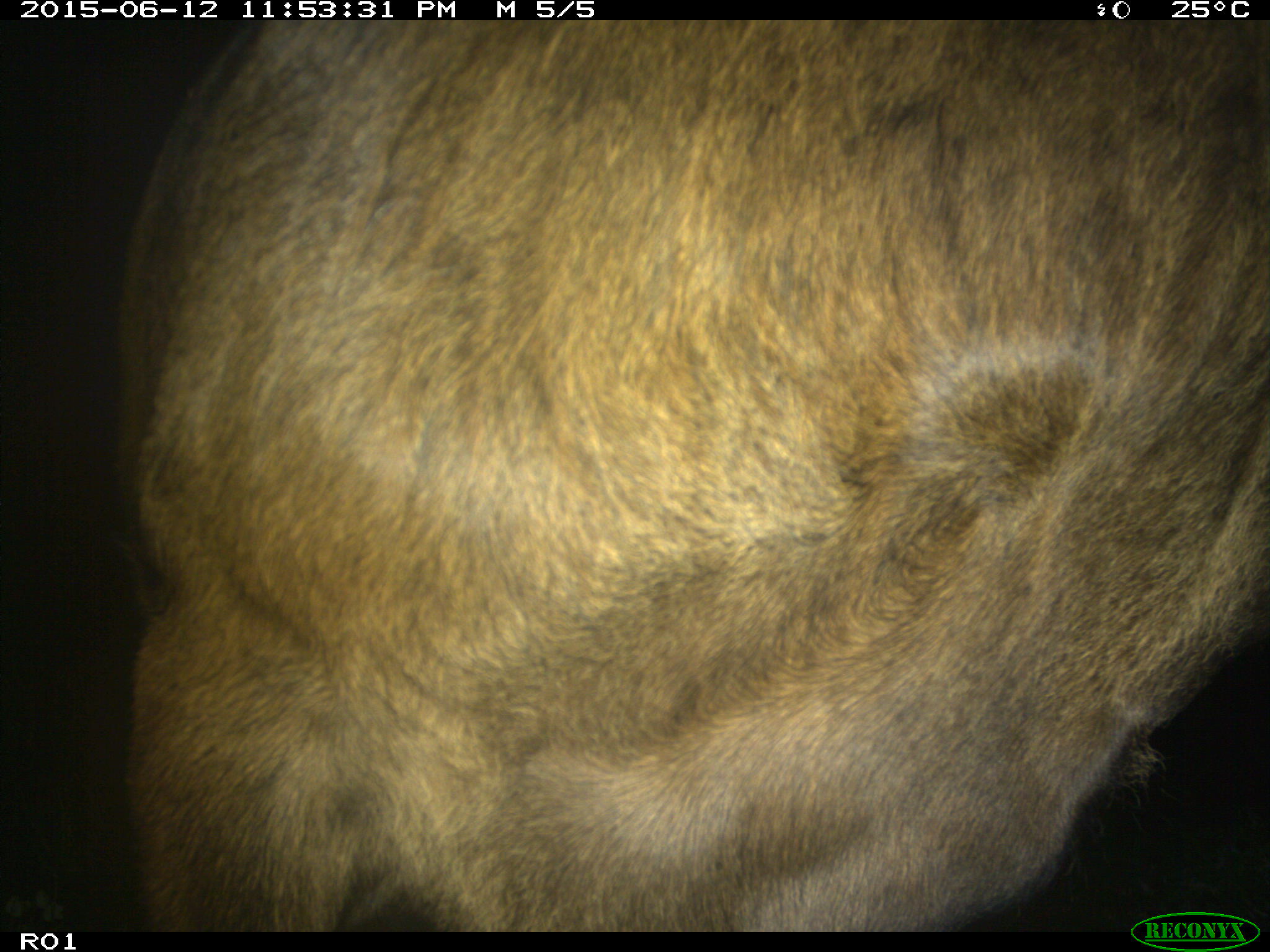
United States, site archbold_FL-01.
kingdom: Animalia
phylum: Chordata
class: Mammalia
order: Artiodactyla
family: Bovidae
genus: Bos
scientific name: Bos taurus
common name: domestic cow